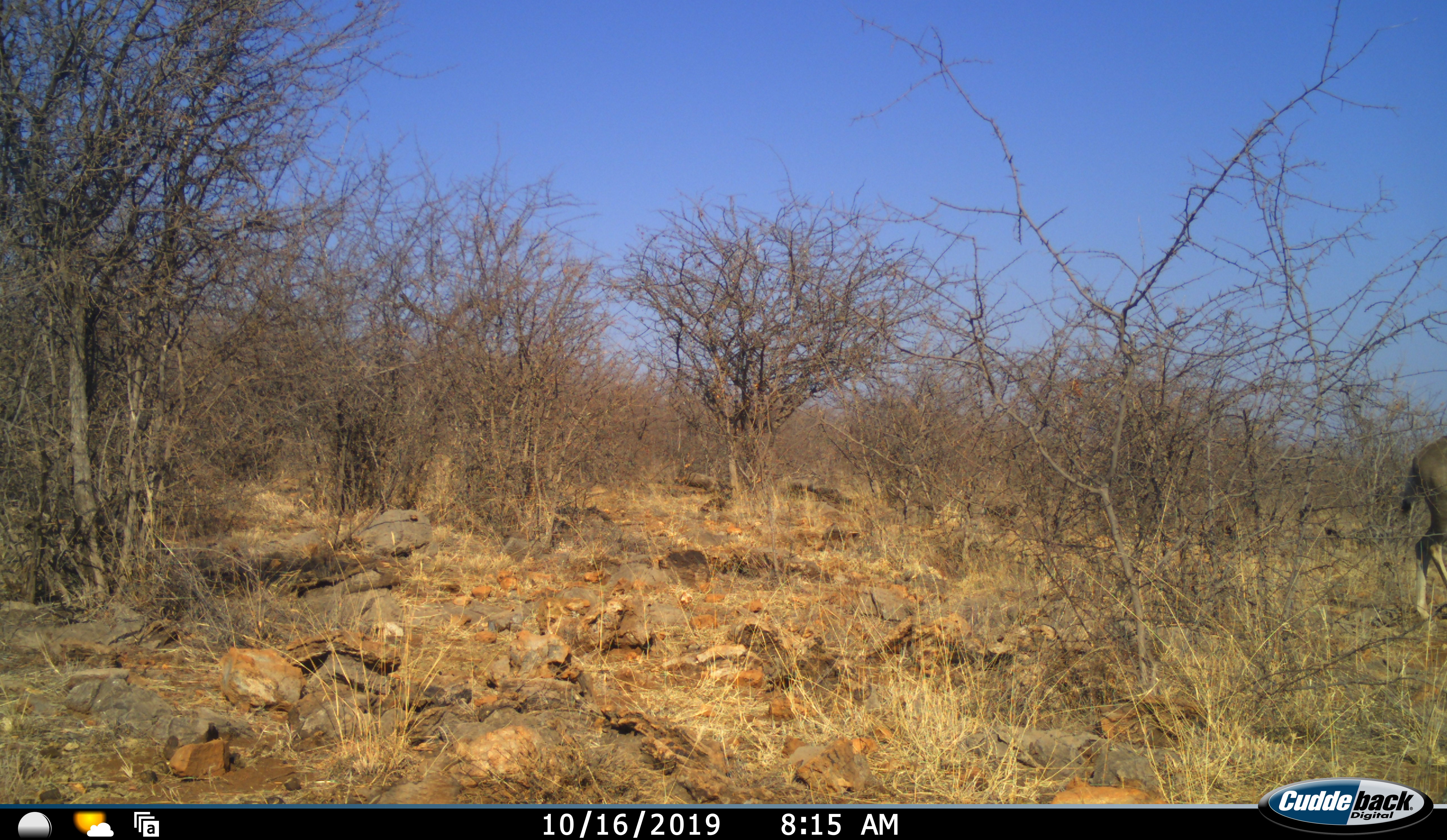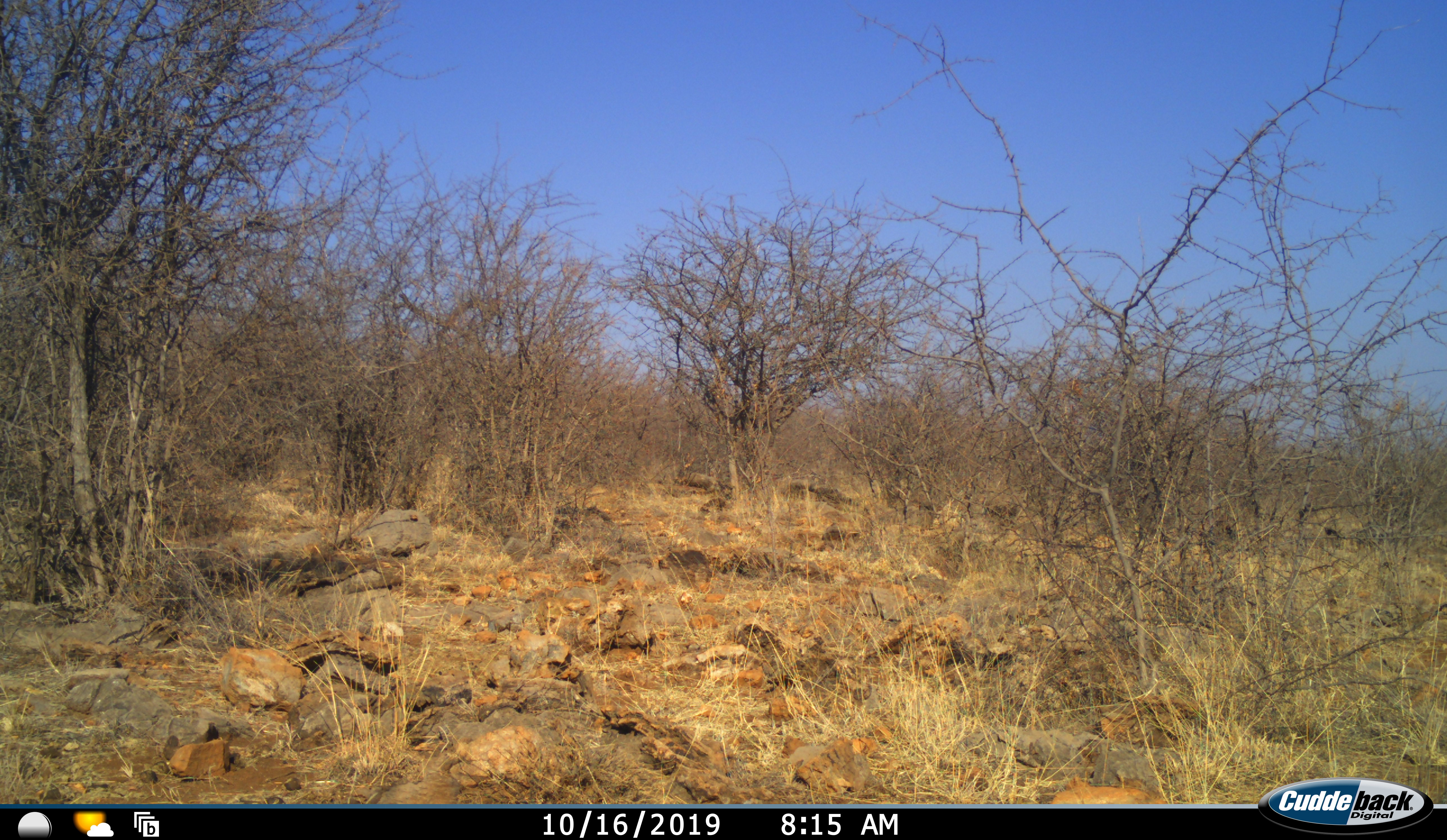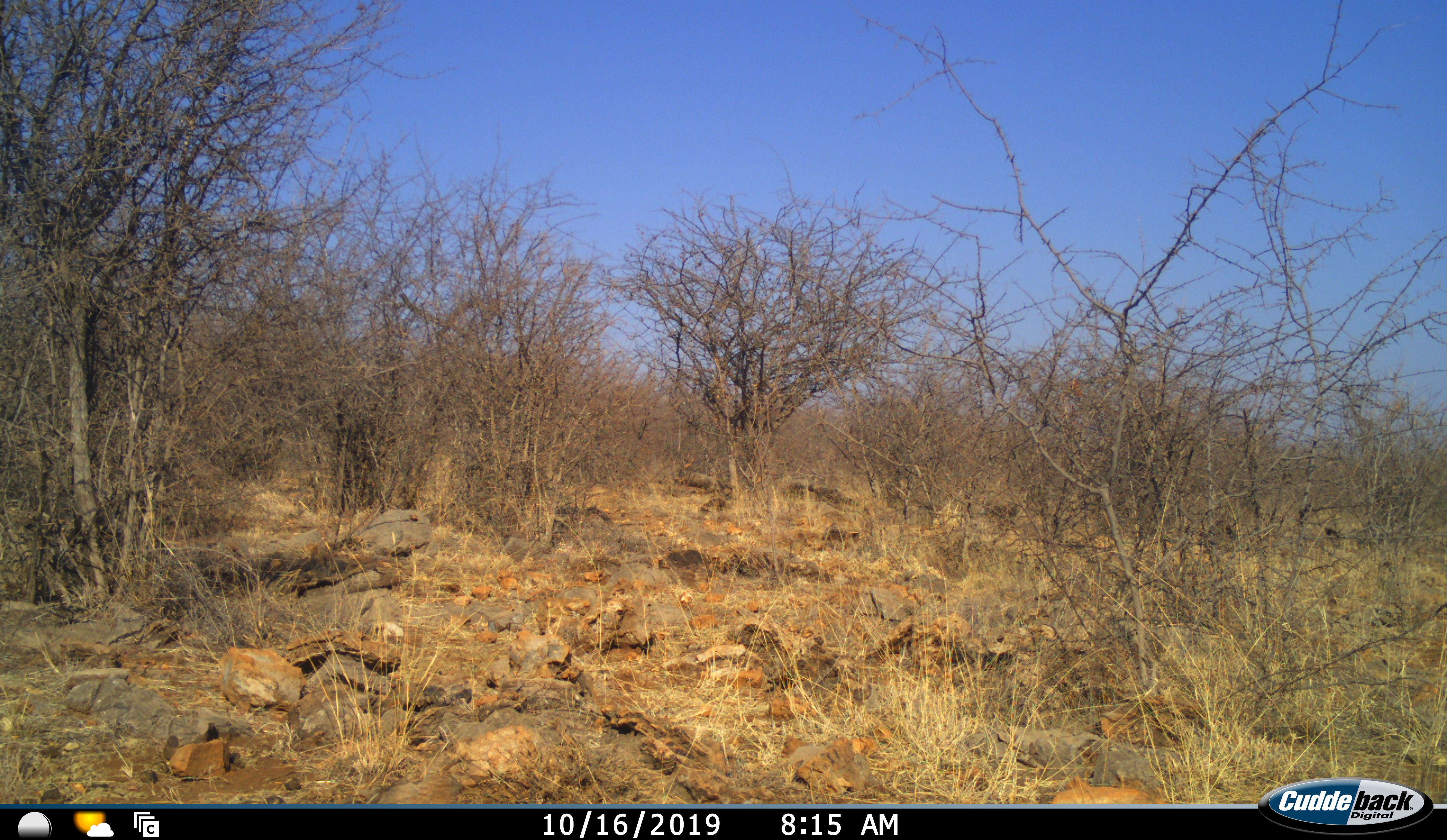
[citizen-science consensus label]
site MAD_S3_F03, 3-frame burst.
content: unidentified animal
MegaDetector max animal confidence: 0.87